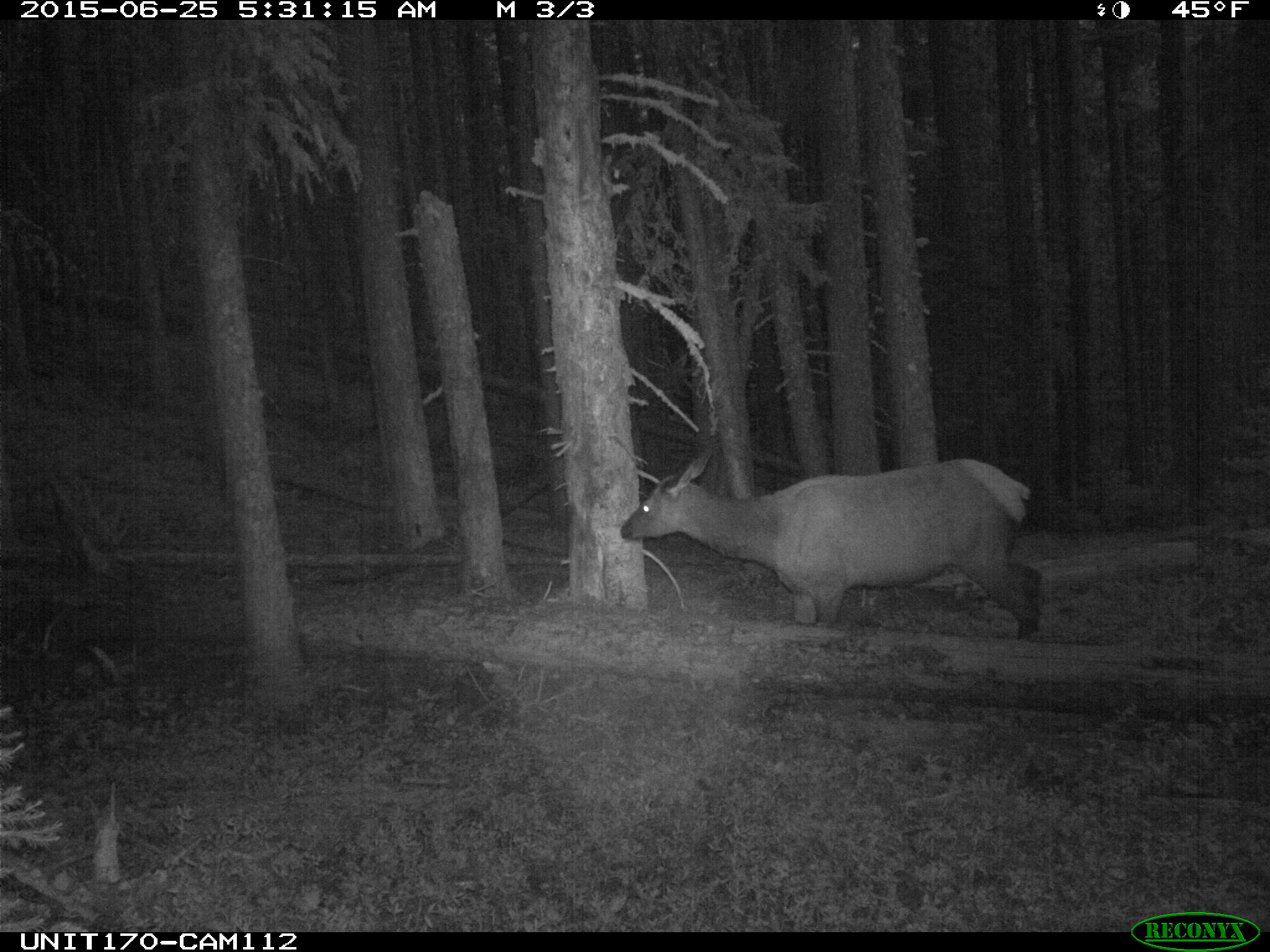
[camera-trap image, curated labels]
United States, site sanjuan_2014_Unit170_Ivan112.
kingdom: Animalia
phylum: Chordata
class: Mammalia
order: Artiodactyla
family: Cervidae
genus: Cervus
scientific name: Cervus elaphus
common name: red deer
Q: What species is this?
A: Cervus elaphus (red deer).